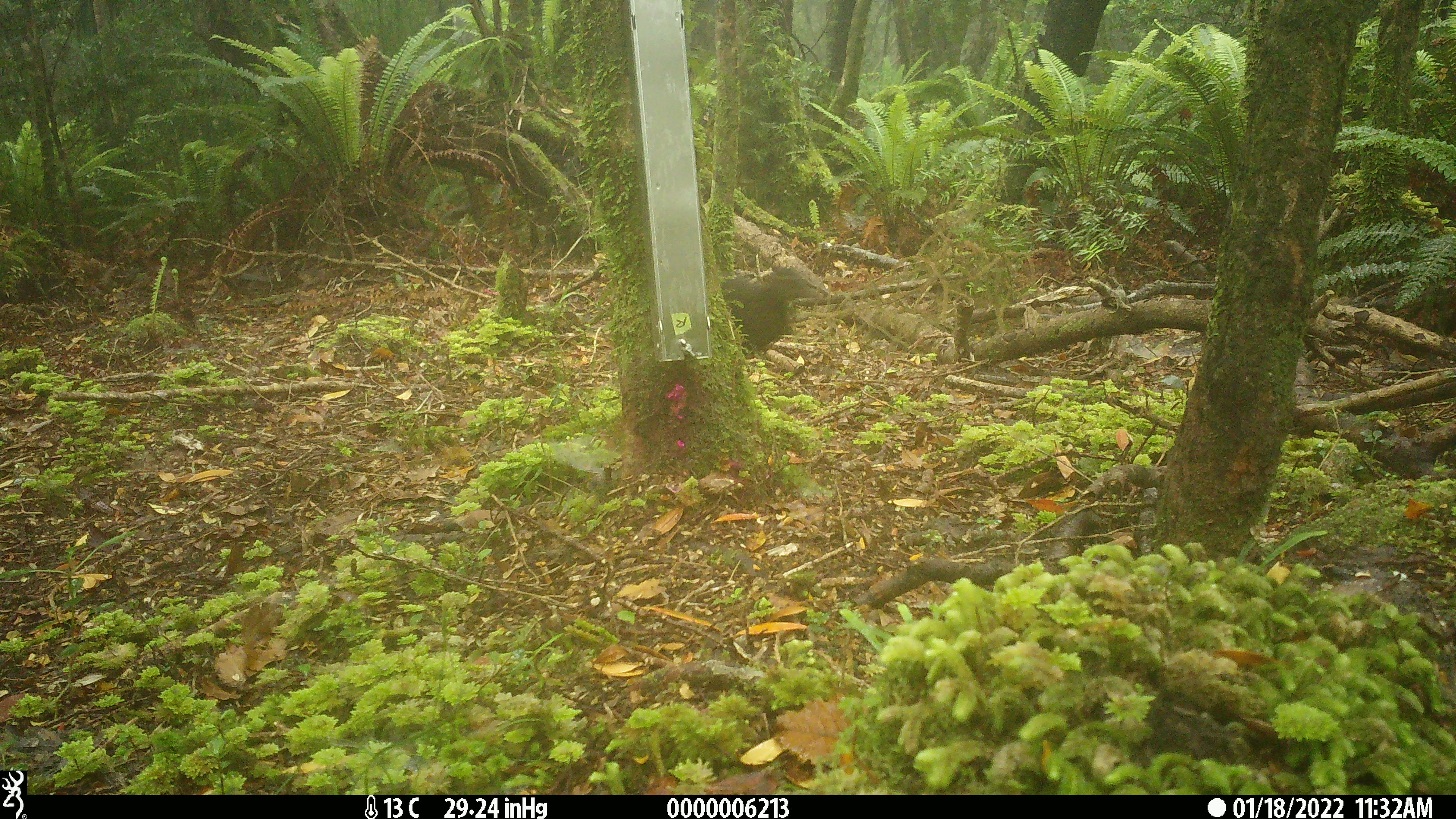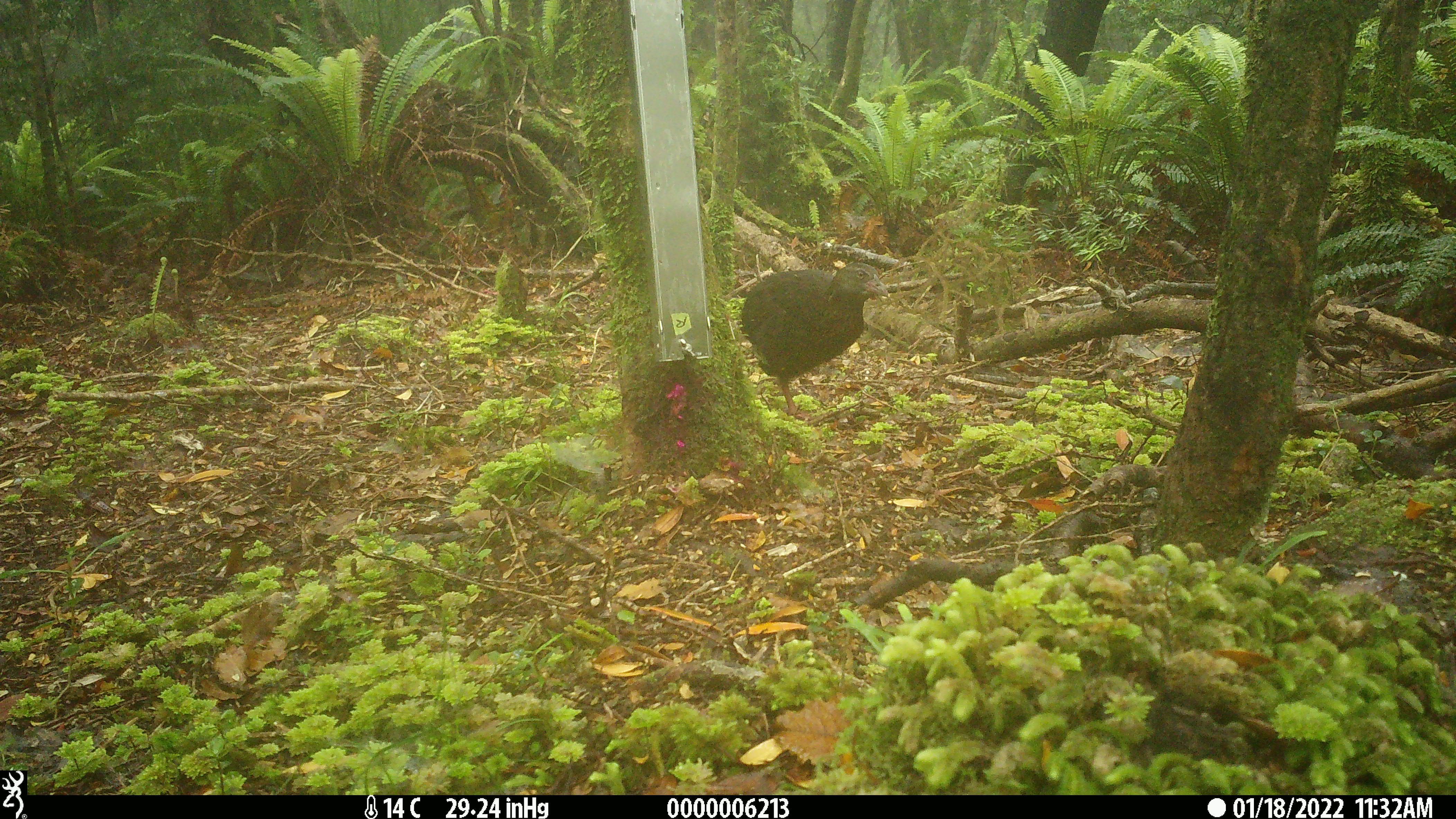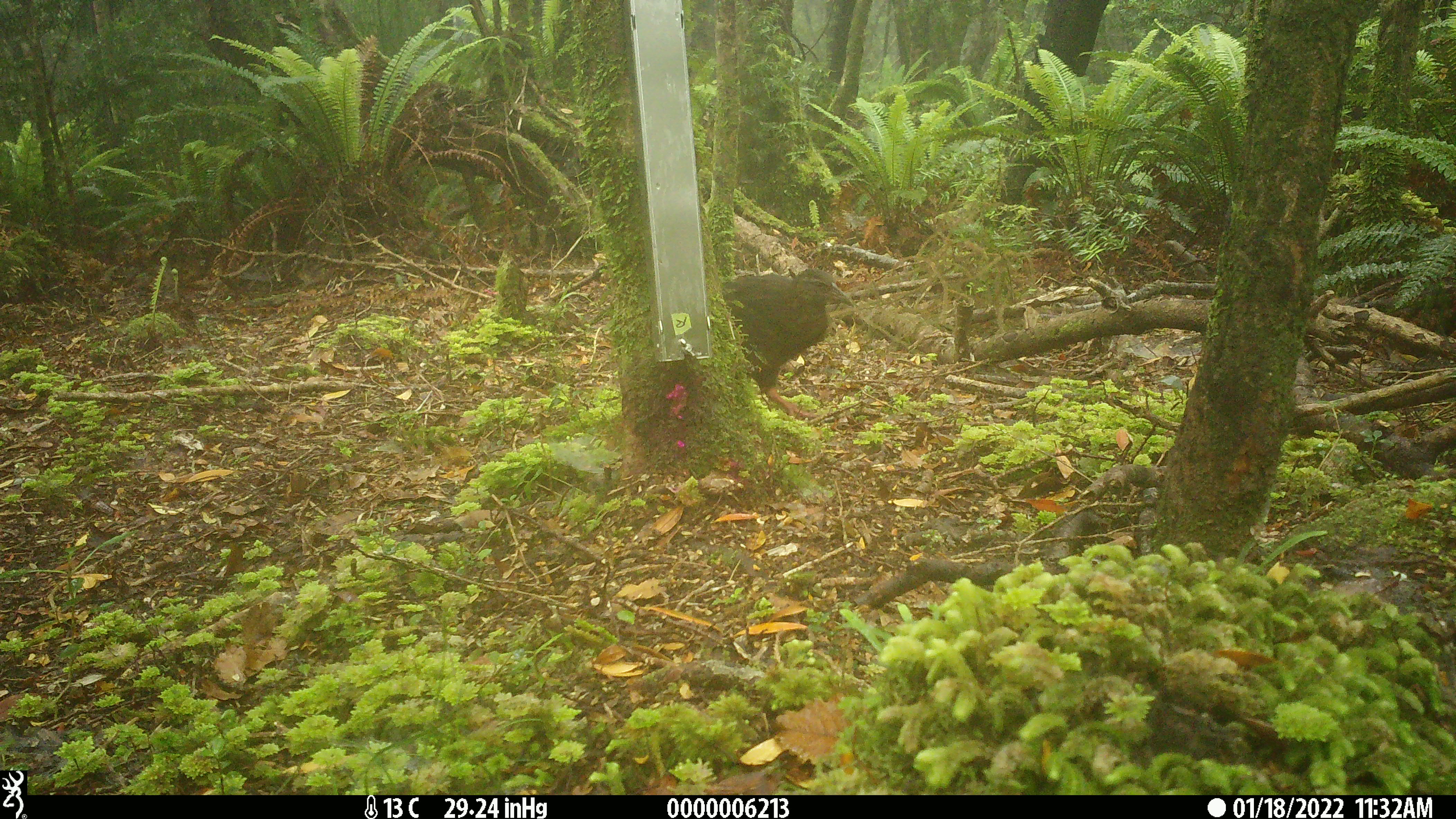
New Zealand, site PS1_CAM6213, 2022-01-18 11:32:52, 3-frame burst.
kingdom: Animalia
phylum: Chordata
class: Aves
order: Gruiformes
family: Rallidae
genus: Gallirallus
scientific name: Gallirallus australis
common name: weka